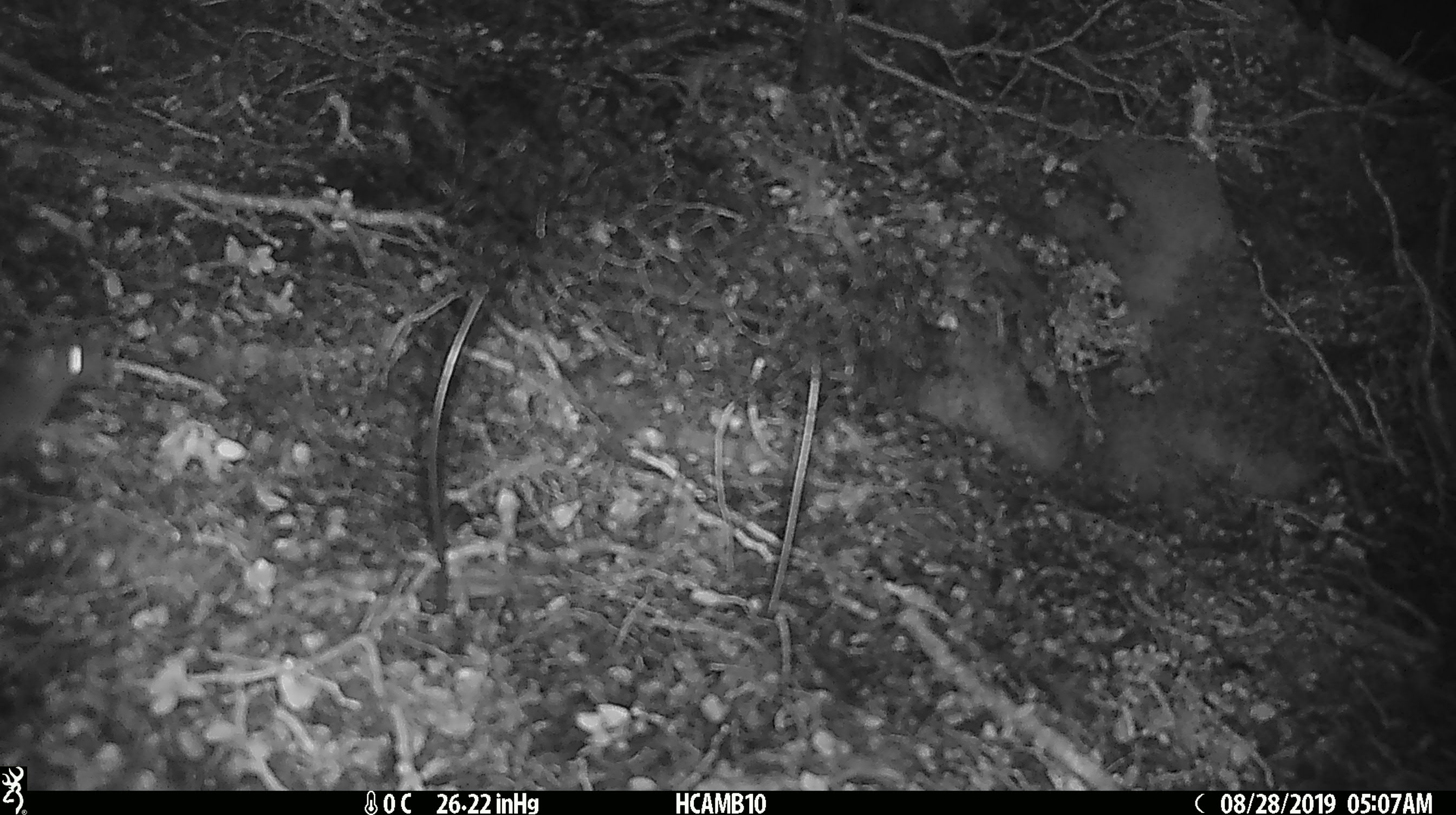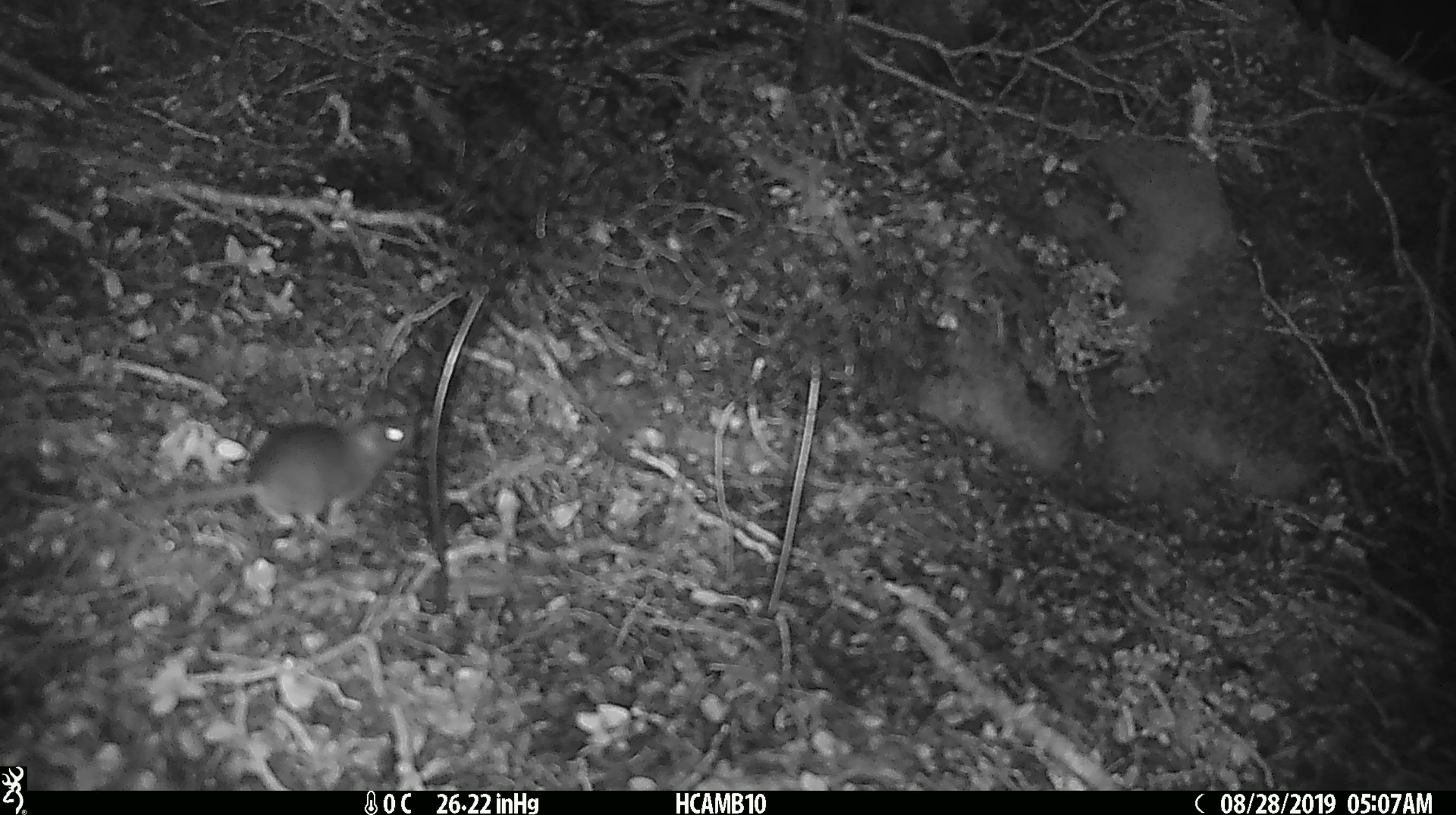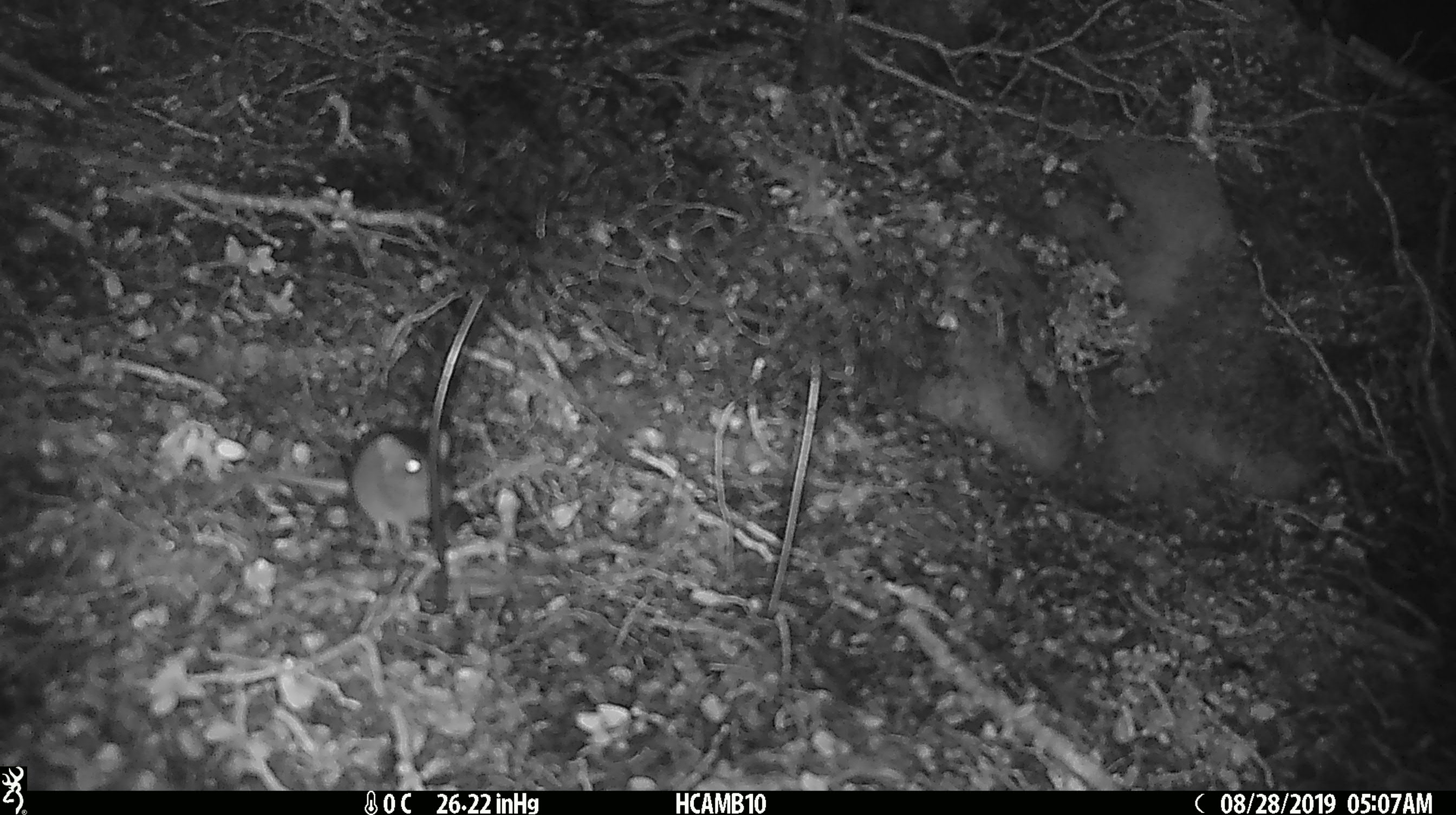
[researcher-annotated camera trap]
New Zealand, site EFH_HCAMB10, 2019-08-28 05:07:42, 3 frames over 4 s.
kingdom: Animalia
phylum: Chordata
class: Mammalia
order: Rodentia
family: Muridae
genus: Mus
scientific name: Mus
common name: mouse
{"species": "mouse (Mus)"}